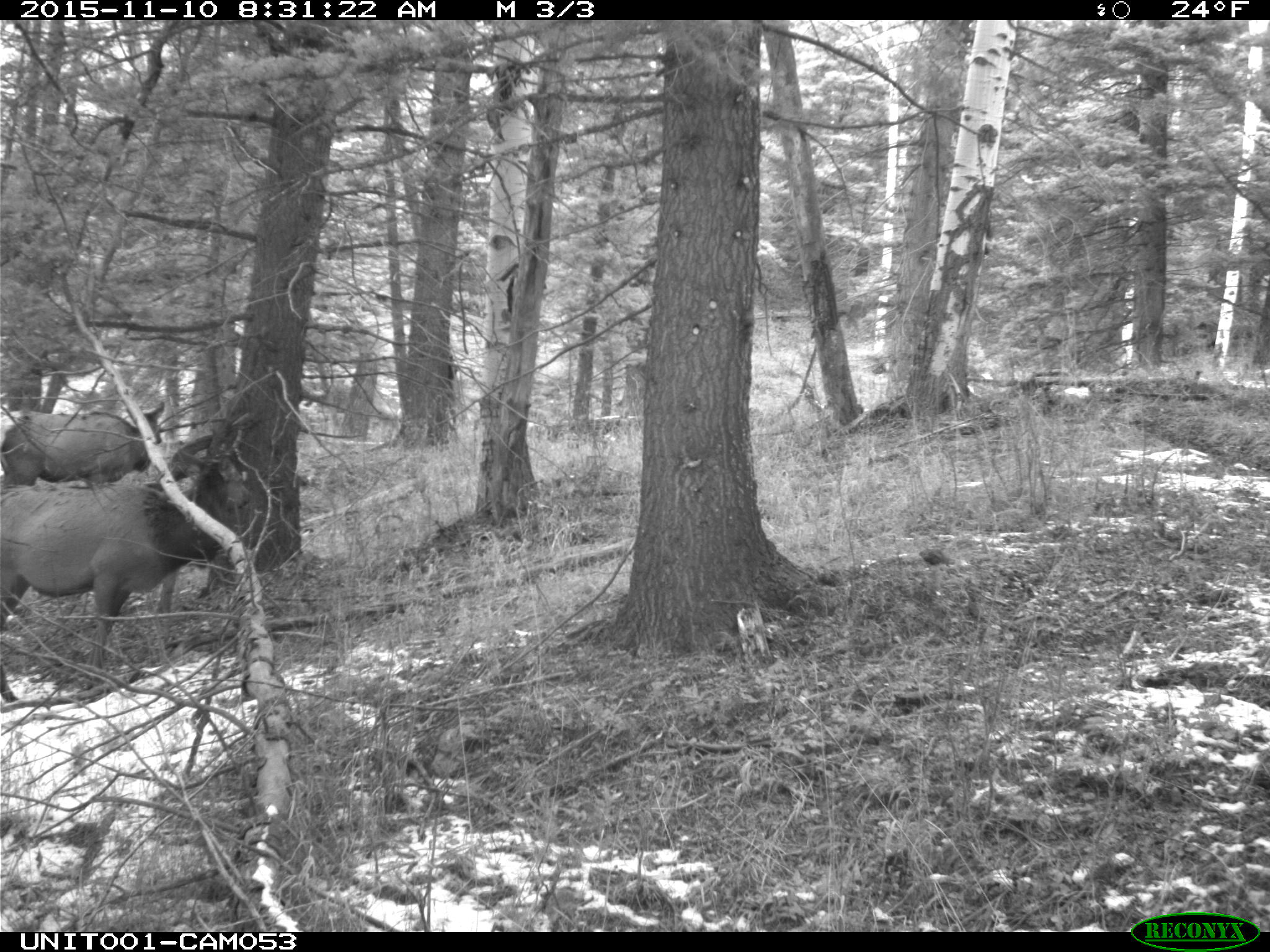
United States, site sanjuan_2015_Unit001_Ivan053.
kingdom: Animalia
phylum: Chordata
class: Mammalia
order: Artiodactyla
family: Cervidae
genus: Cervus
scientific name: Cervus elaphus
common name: red deer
Cervus elaphus (red deer).